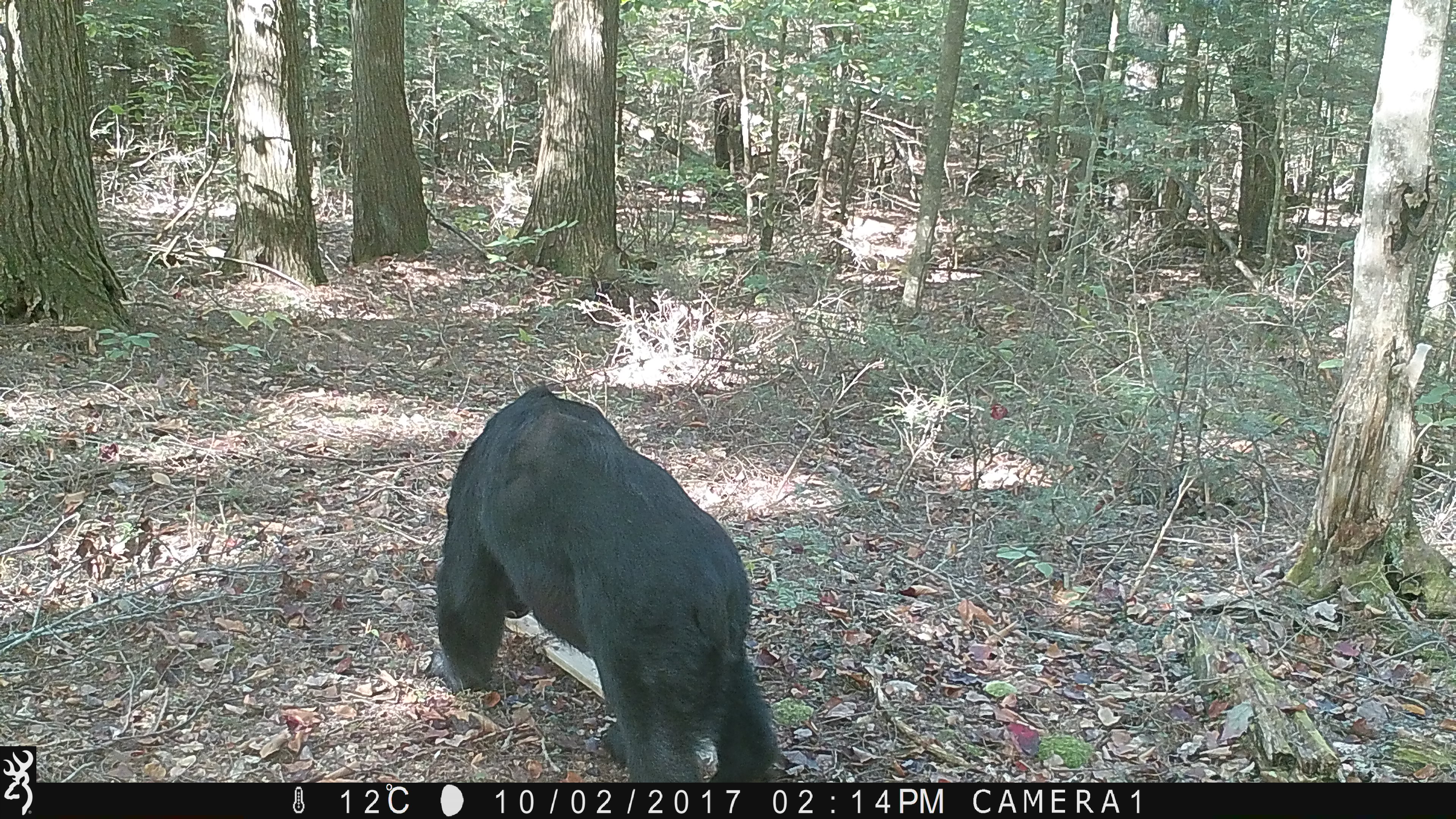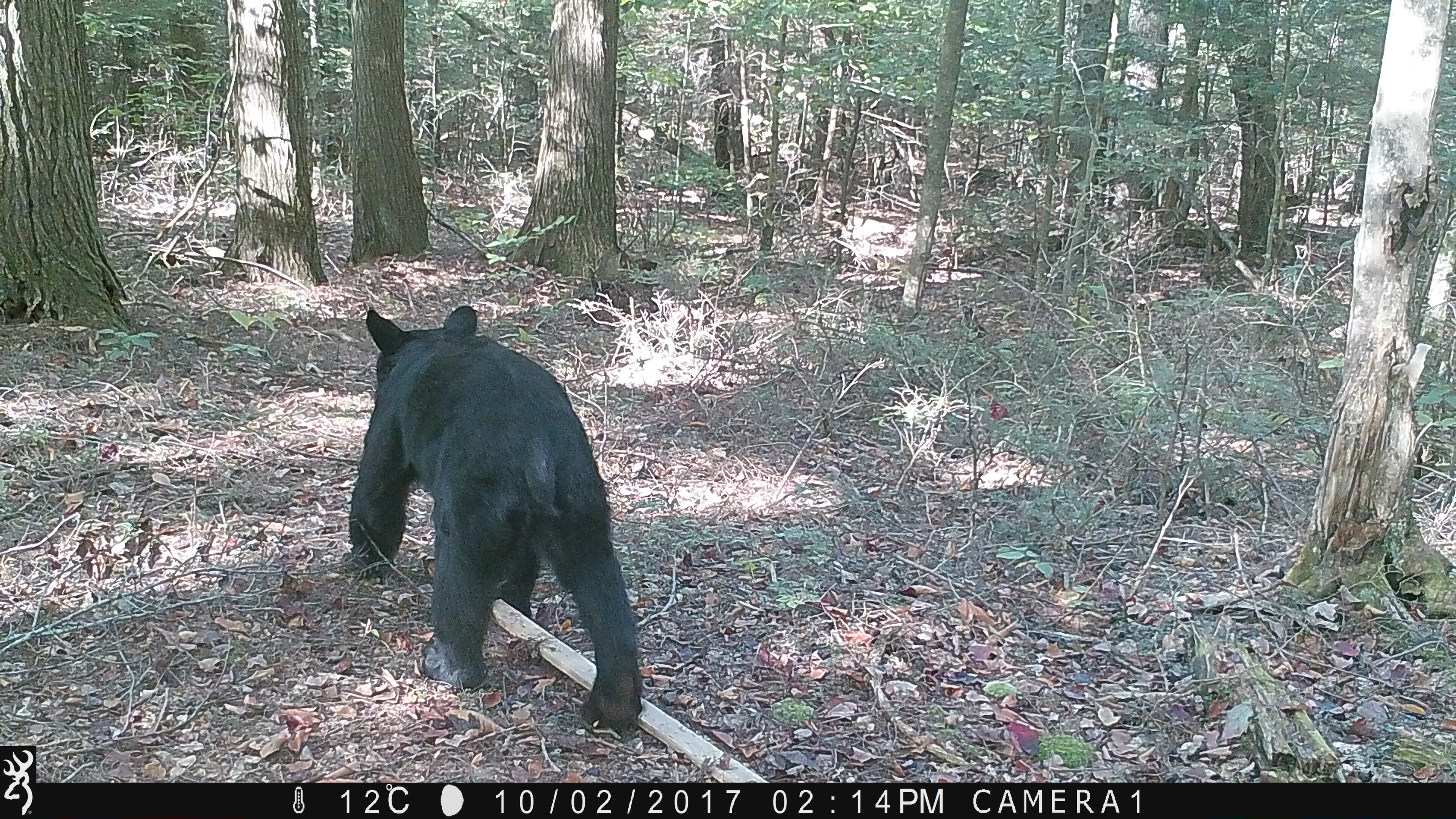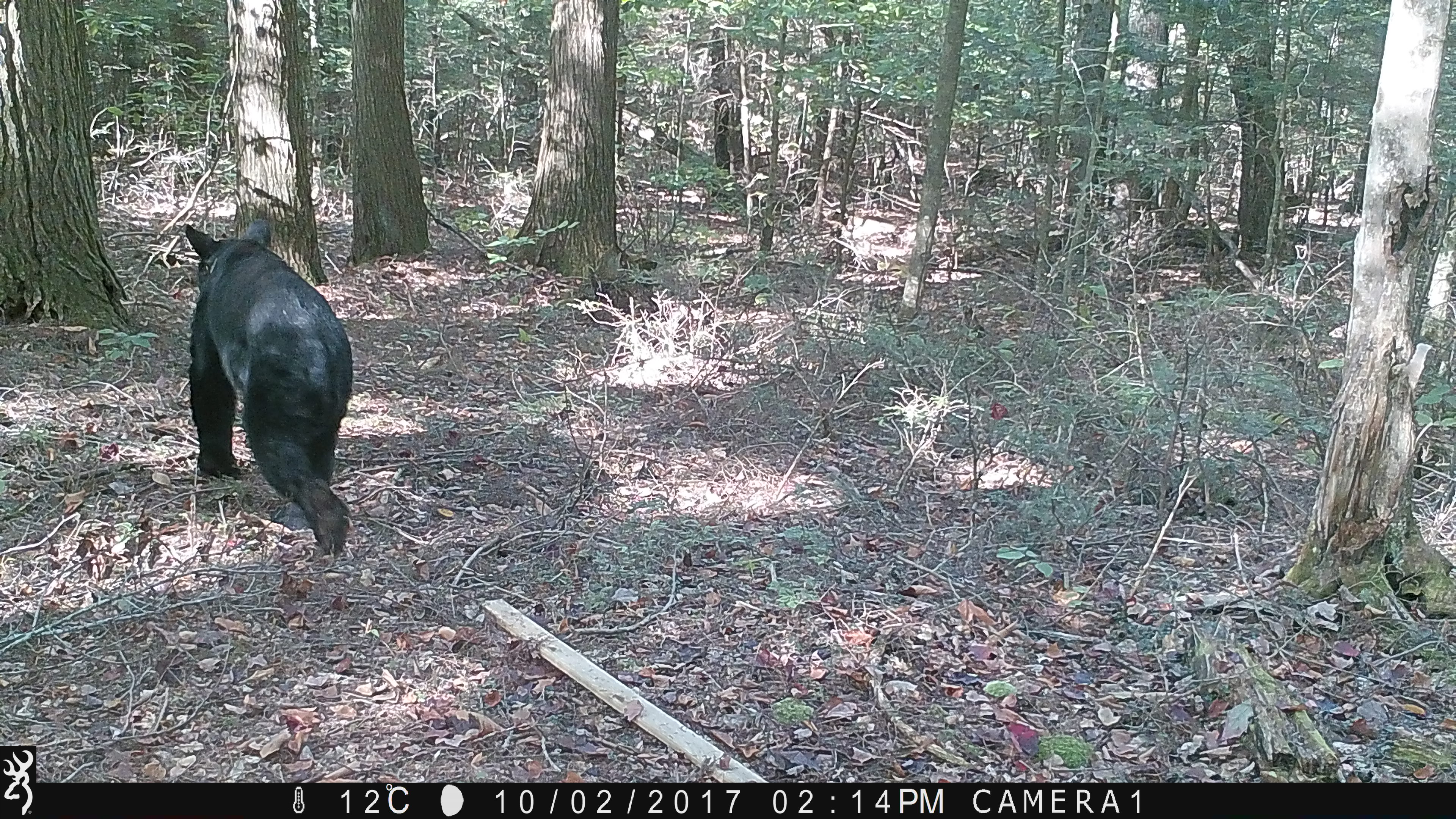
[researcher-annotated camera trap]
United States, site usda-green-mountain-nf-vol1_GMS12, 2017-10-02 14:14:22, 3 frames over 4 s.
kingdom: Animalia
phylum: Chordata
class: Mammalia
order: Carnivora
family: Ursidae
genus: Ursus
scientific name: Ursus americanus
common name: black bear